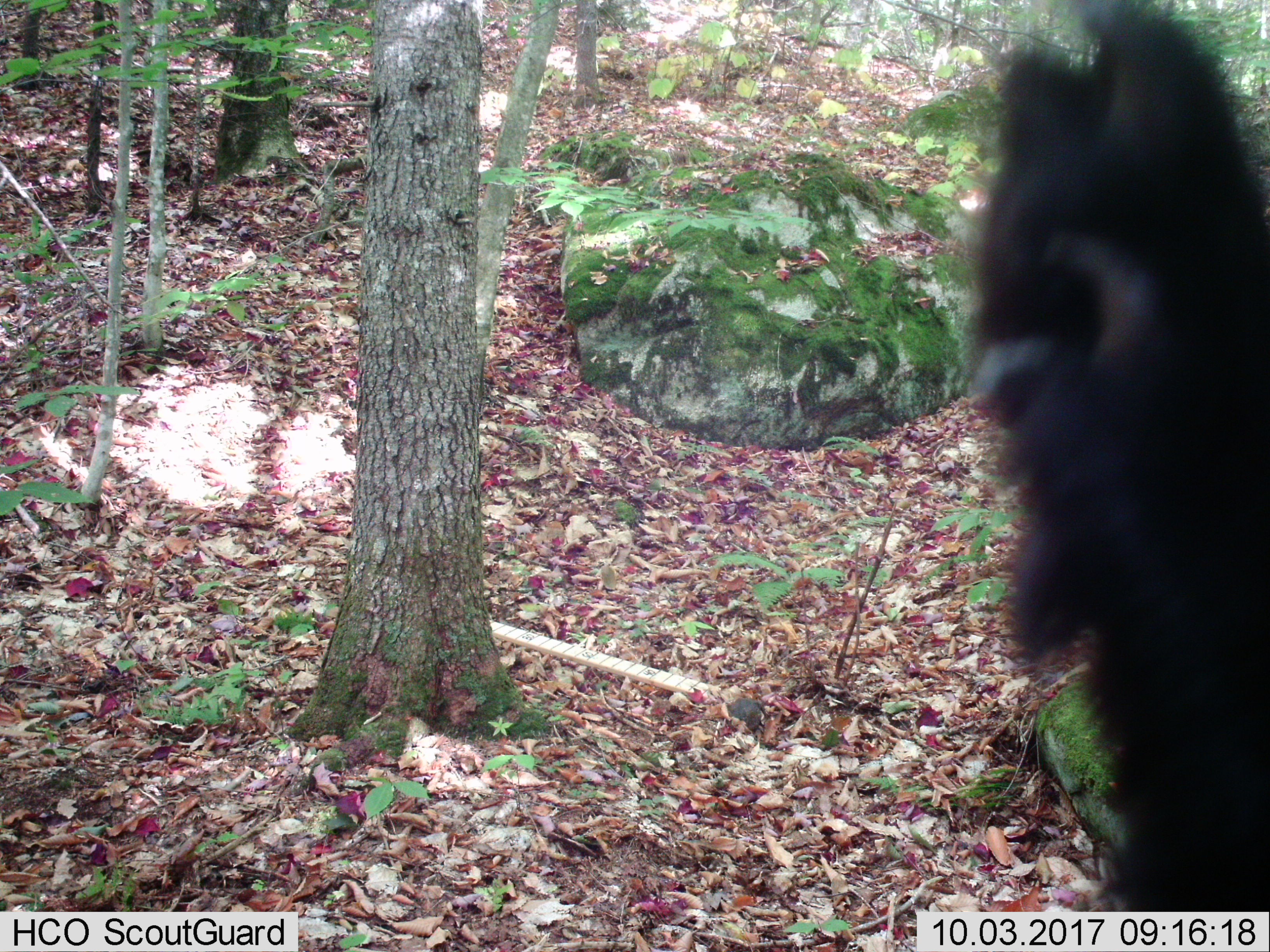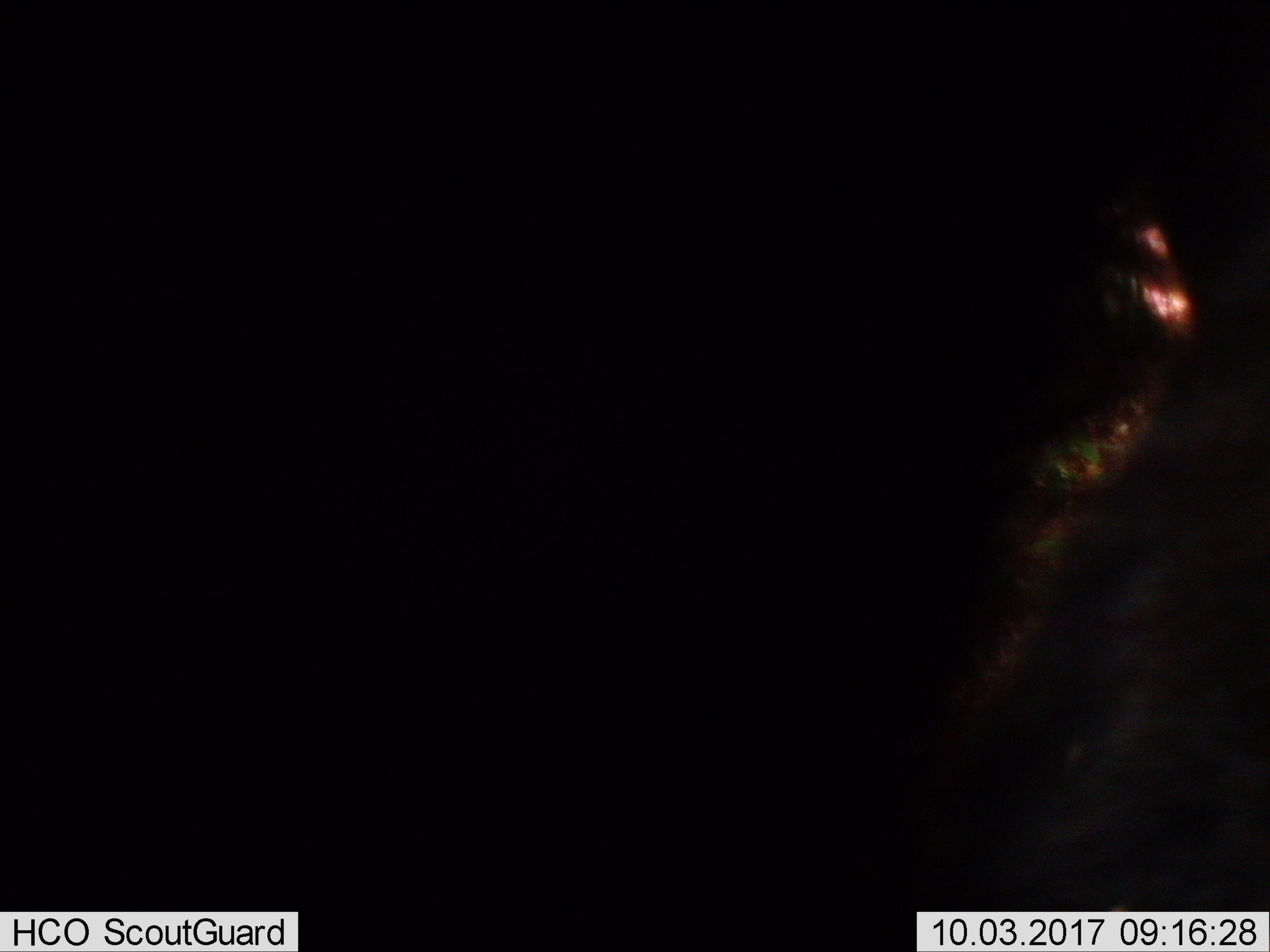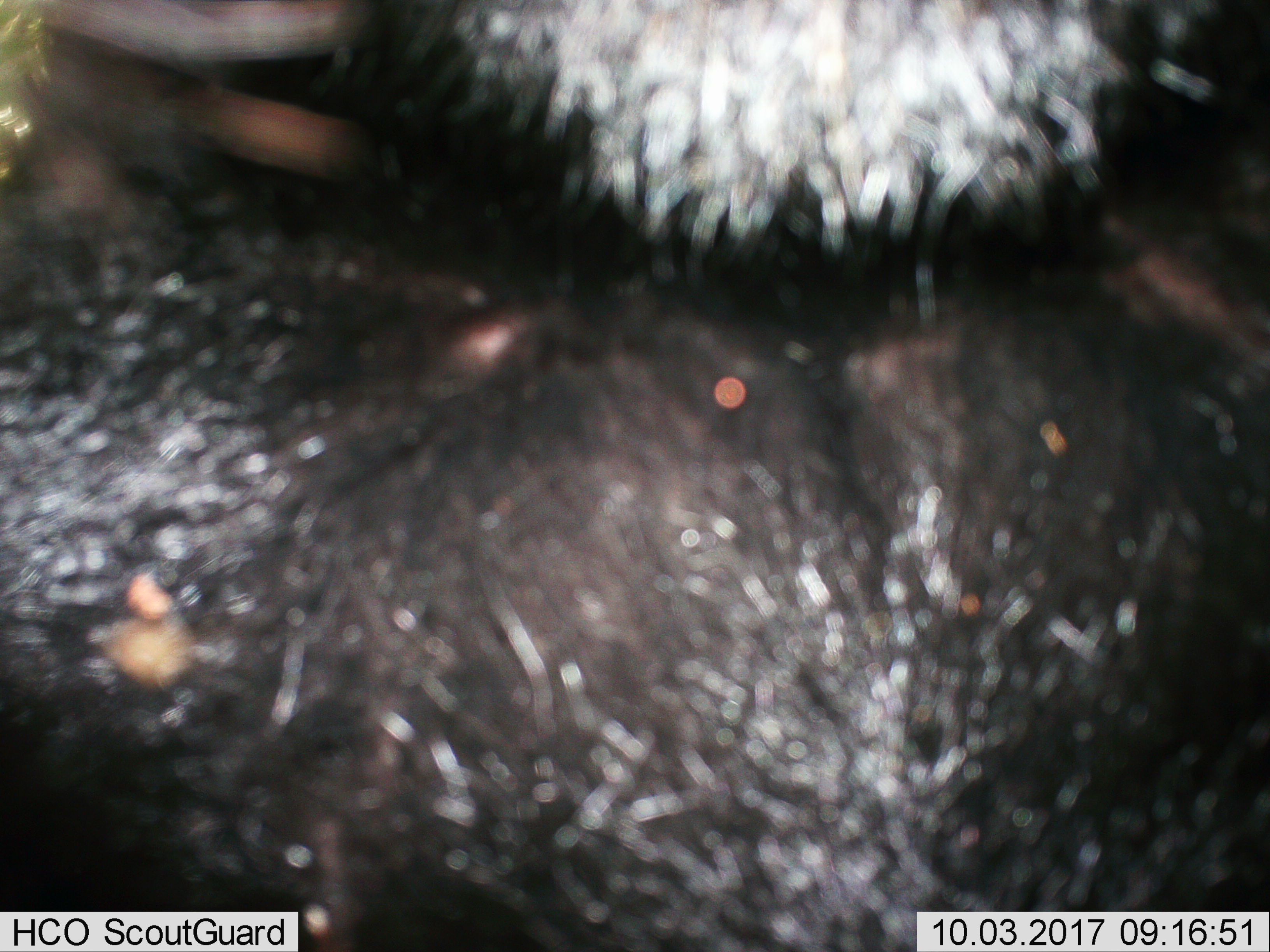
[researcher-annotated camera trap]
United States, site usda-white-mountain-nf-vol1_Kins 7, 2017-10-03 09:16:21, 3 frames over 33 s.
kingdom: Animalia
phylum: Chordata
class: Mammalia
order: Carnivora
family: Ursidae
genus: Ursus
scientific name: Ursus americanus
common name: black bear